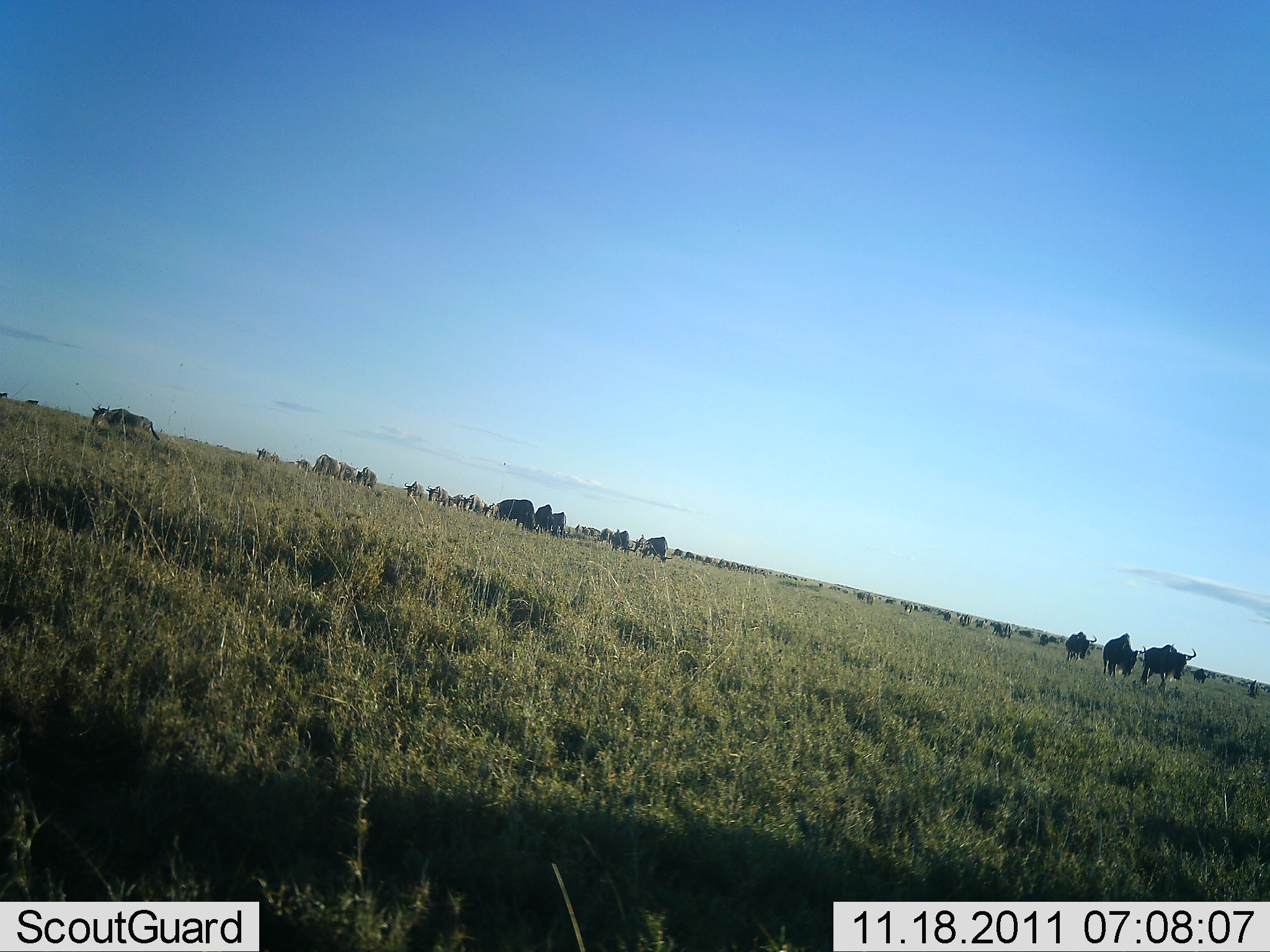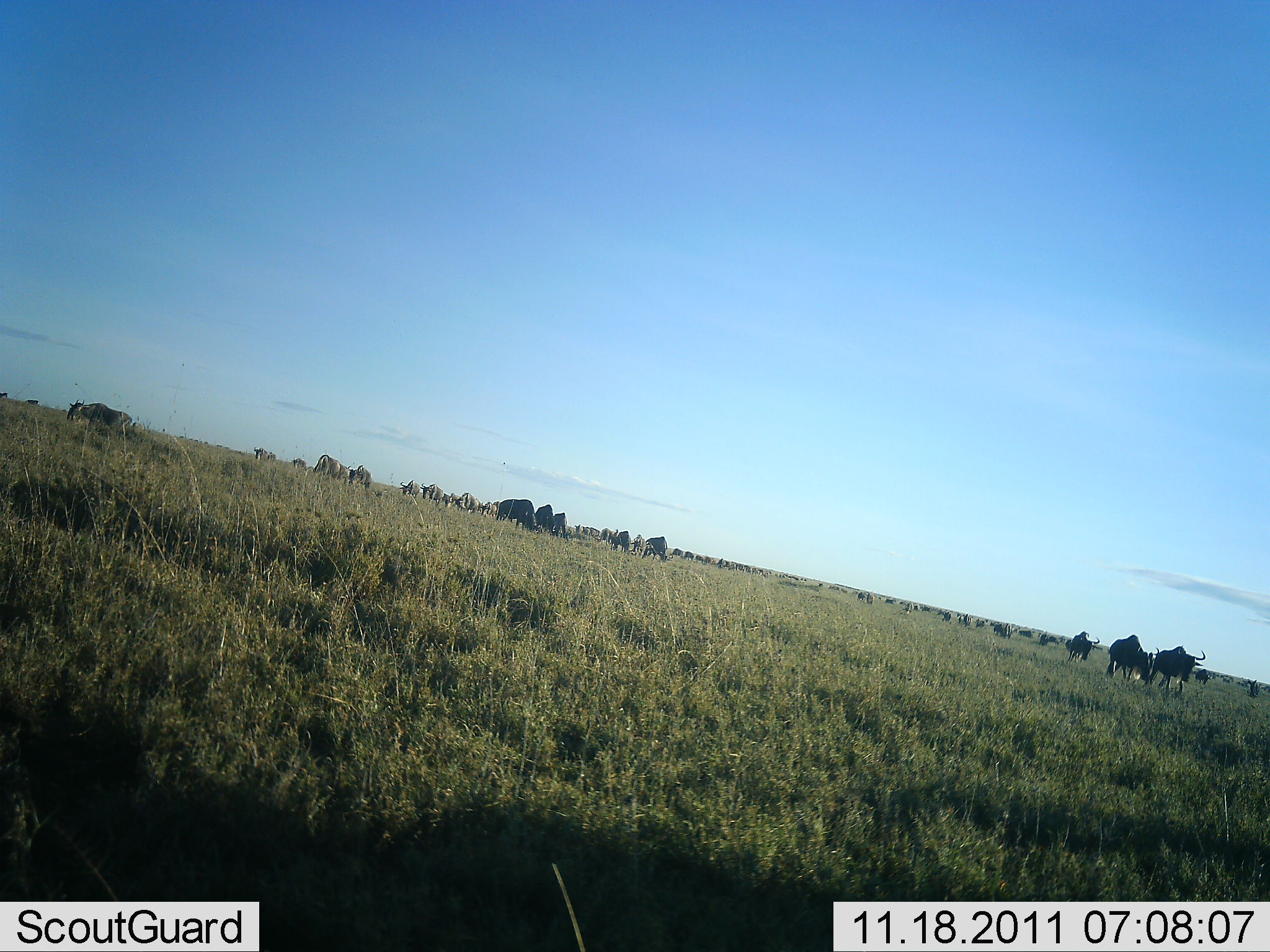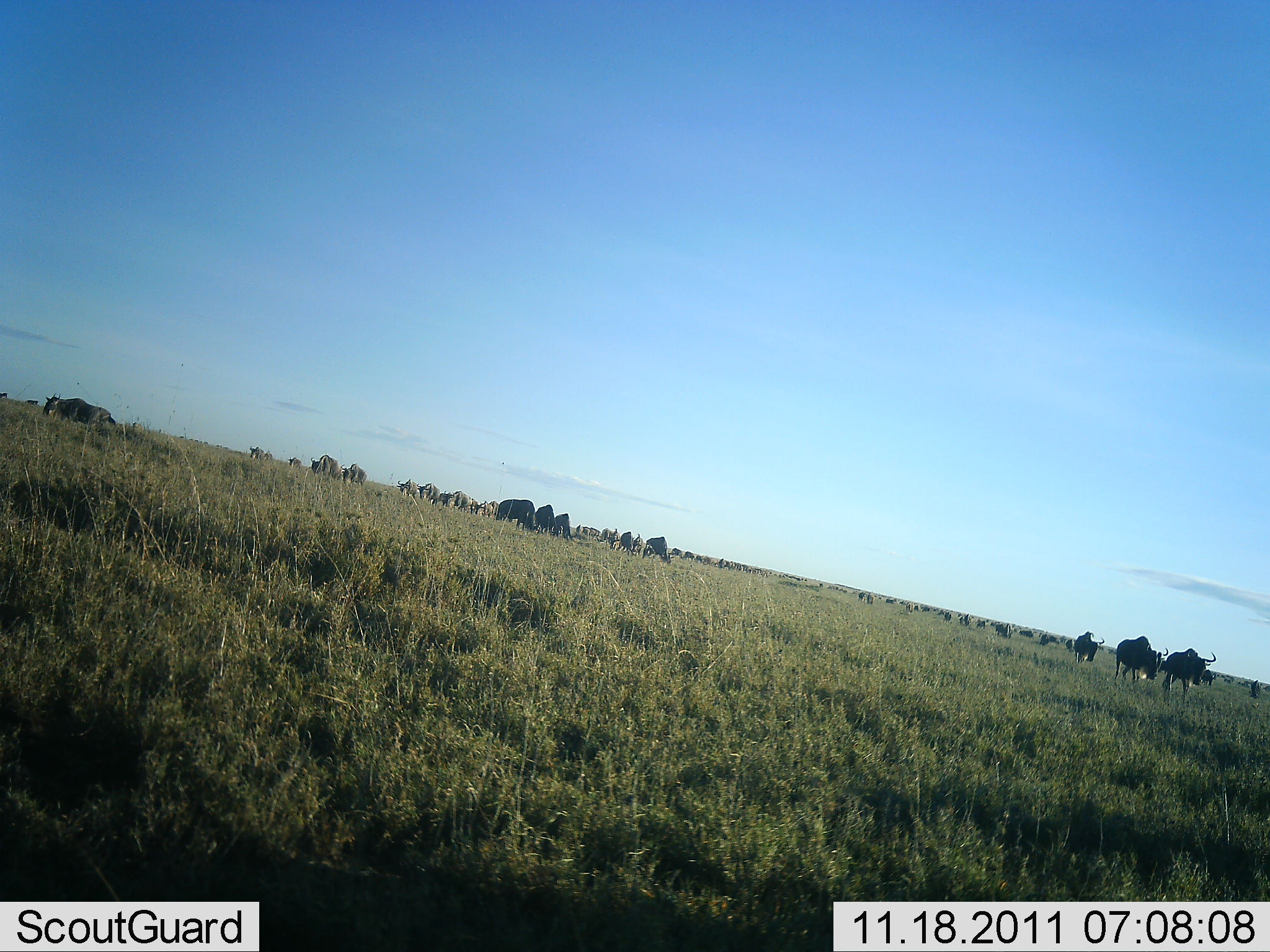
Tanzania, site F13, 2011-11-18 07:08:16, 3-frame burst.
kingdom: Animalia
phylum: Chordata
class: Mammalia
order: Artiodactyla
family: Bovidae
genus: Connochaetes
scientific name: Connochaetes taurinus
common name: blue wildebeest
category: wildebeest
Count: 11-50.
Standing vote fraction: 9%.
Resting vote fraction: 0%.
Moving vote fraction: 91%.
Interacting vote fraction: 9%.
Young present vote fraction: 0%.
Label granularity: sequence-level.